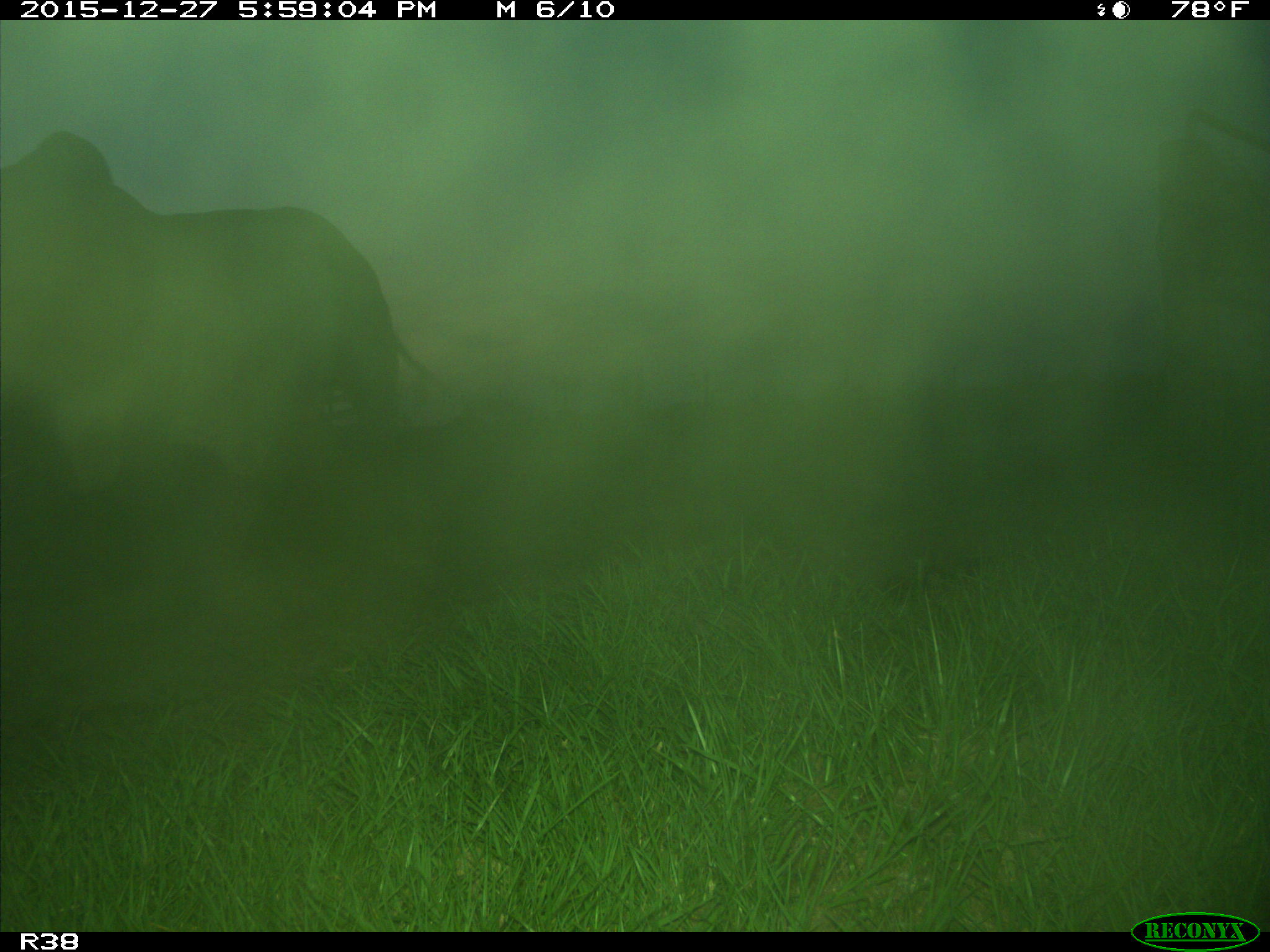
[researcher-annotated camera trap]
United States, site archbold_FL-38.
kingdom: Animalia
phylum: Chordata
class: Mammalia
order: Artiodactyla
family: Bovidae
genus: Bos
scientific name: Bos taurus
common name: domestic cow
Bos taurus (domestic cow).